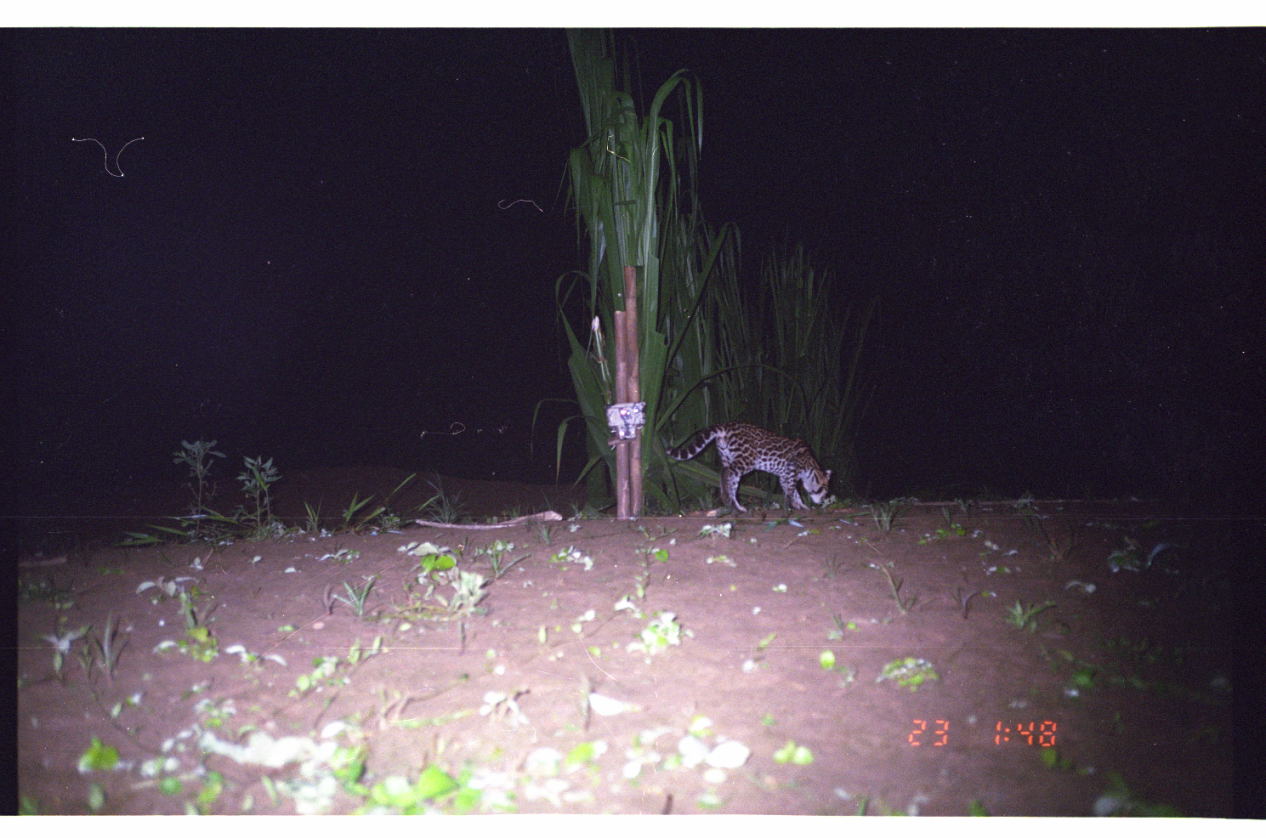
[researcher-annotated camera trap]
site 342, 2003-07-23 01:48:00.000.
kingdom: Animalia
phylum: Chordata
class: Mammalia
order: Carnivora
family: Felidae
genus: Leopardus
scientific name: Leopardus pardalis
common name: ocelot